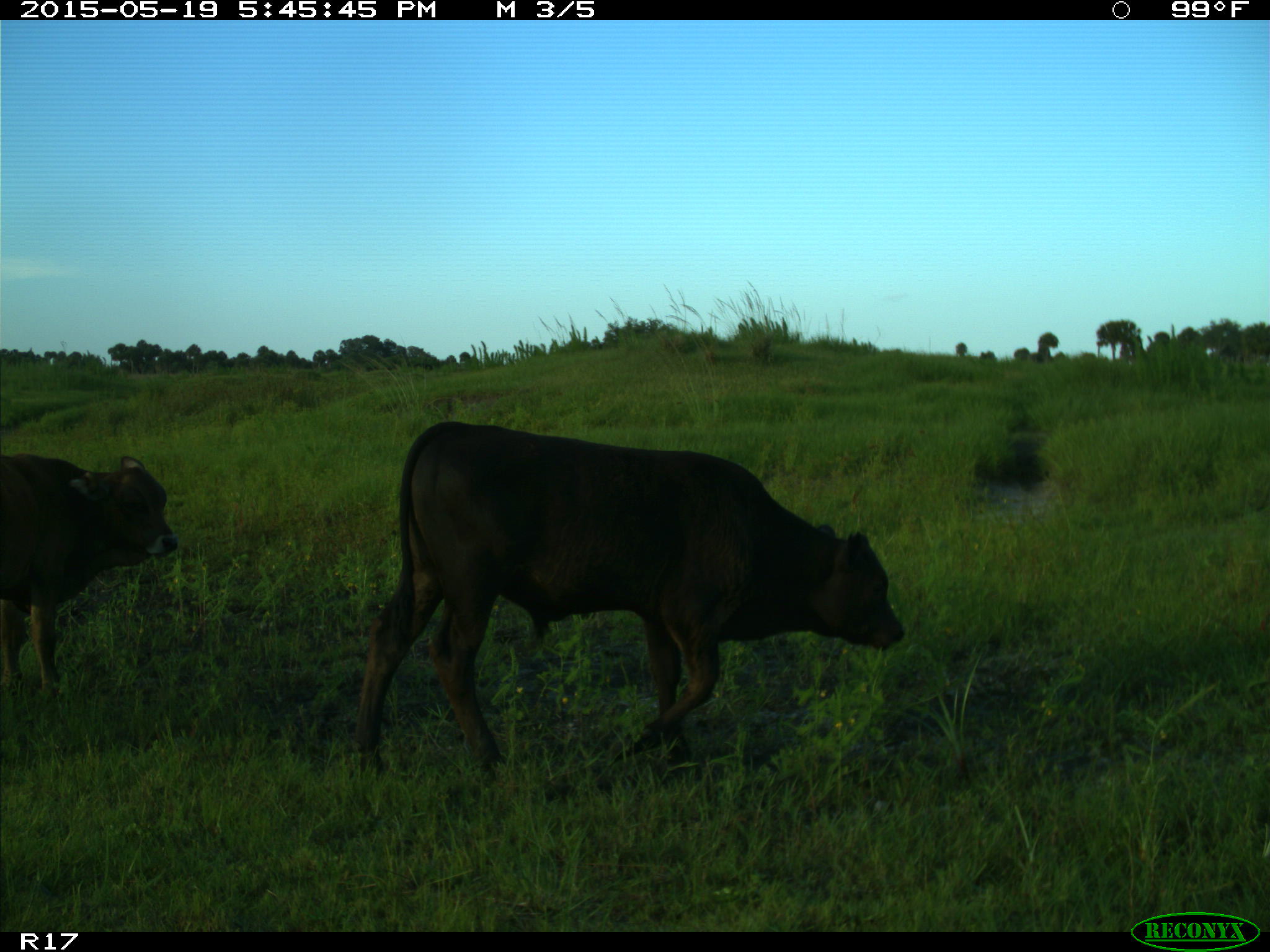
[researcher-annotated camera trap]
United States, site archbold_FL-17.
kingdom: Animalia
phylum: Chordata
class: Mammalia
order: Artiodactyla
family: Bovidae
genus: Bos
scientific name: Bos taurus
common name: domestic cow